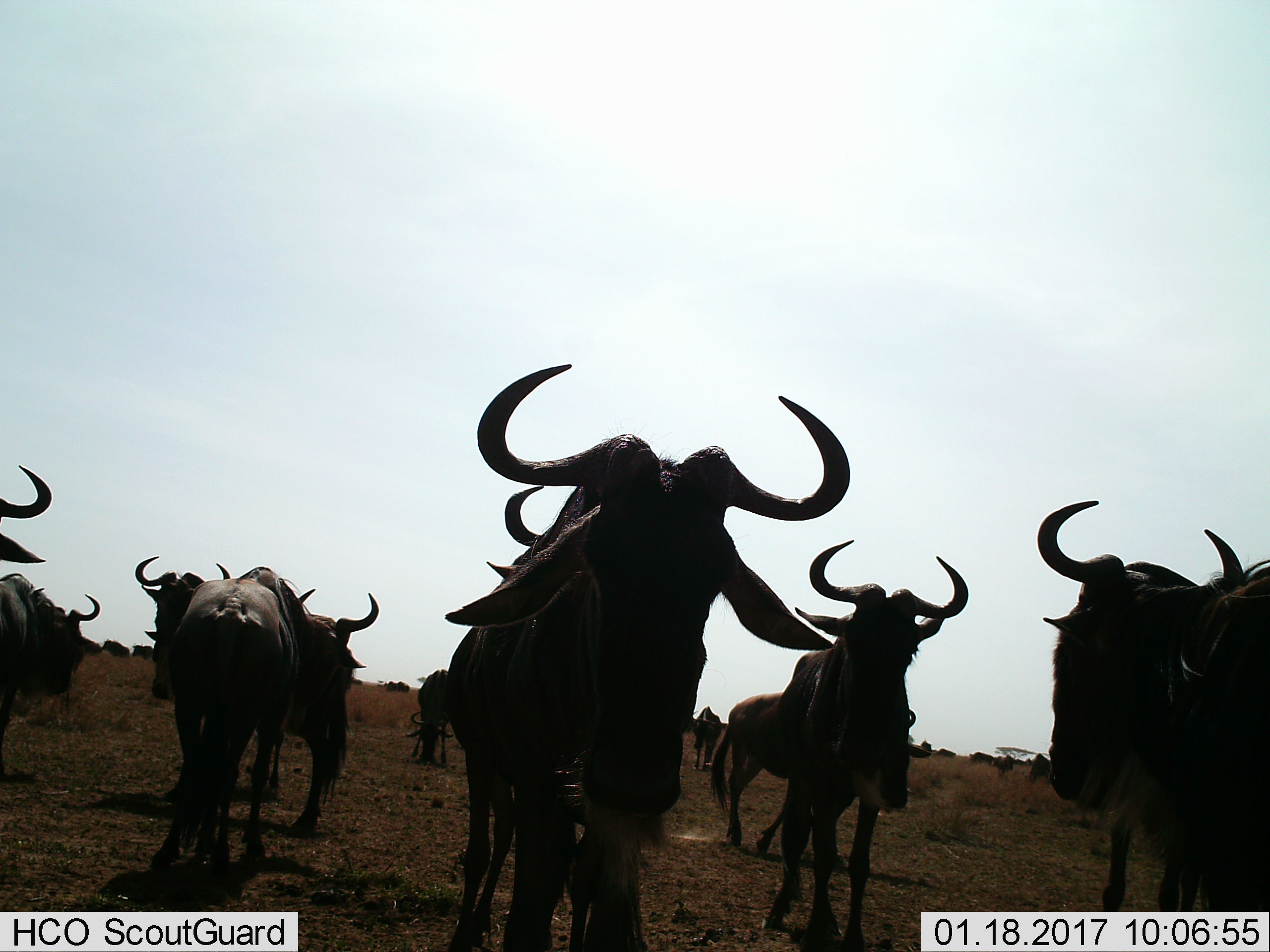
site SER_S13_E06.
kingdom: Animalia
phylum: Chordata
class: Mammalia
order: Artiodactyla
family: Bovidae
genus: Connochaetes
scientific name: Connochaetes taurinus taurinus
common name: blue wildebeest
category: wildebeestblue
Wildebeestblue (blue wildebeest) (Connochaetes taurinus taurinus), count 11-50. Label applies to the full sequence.